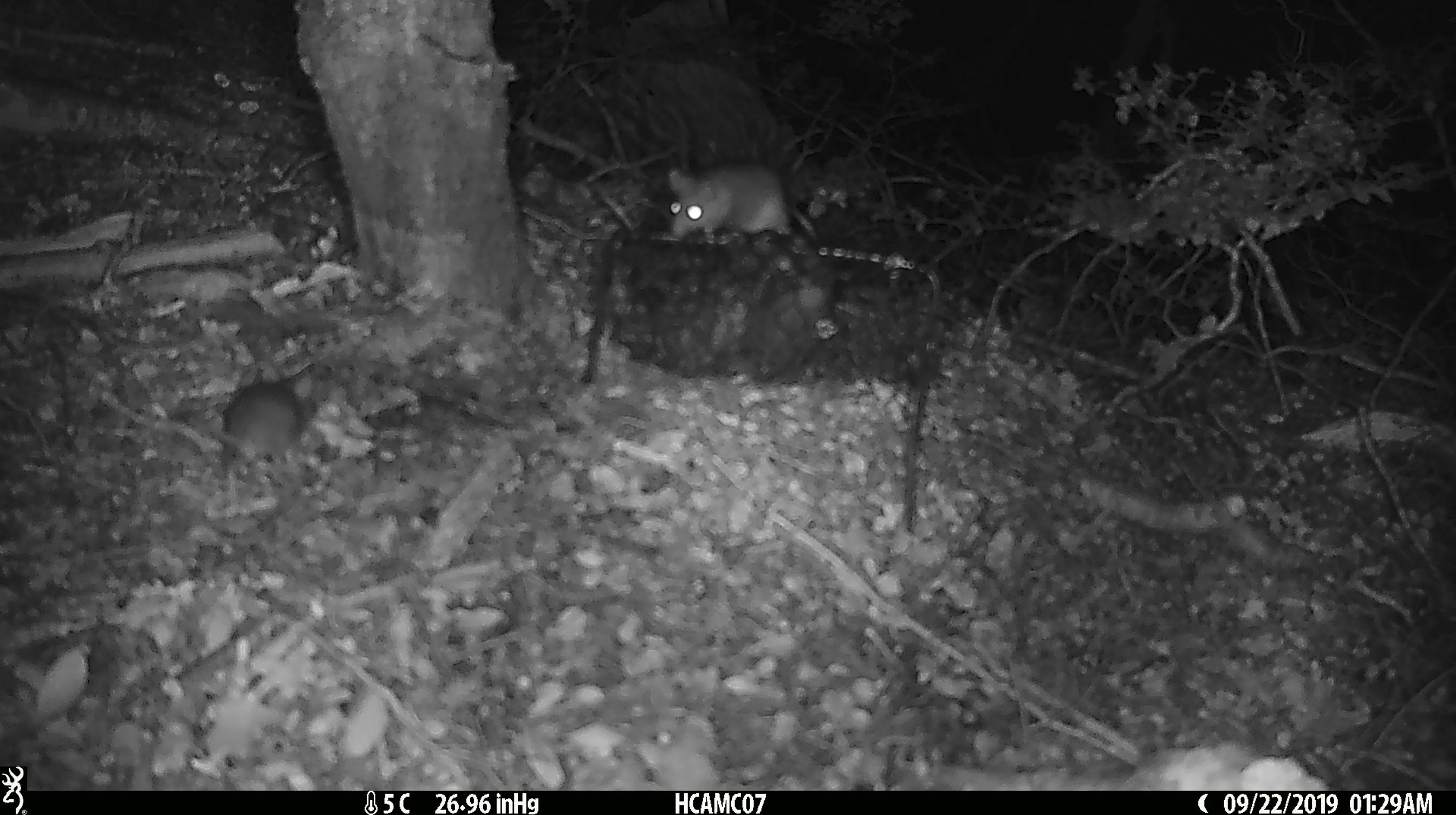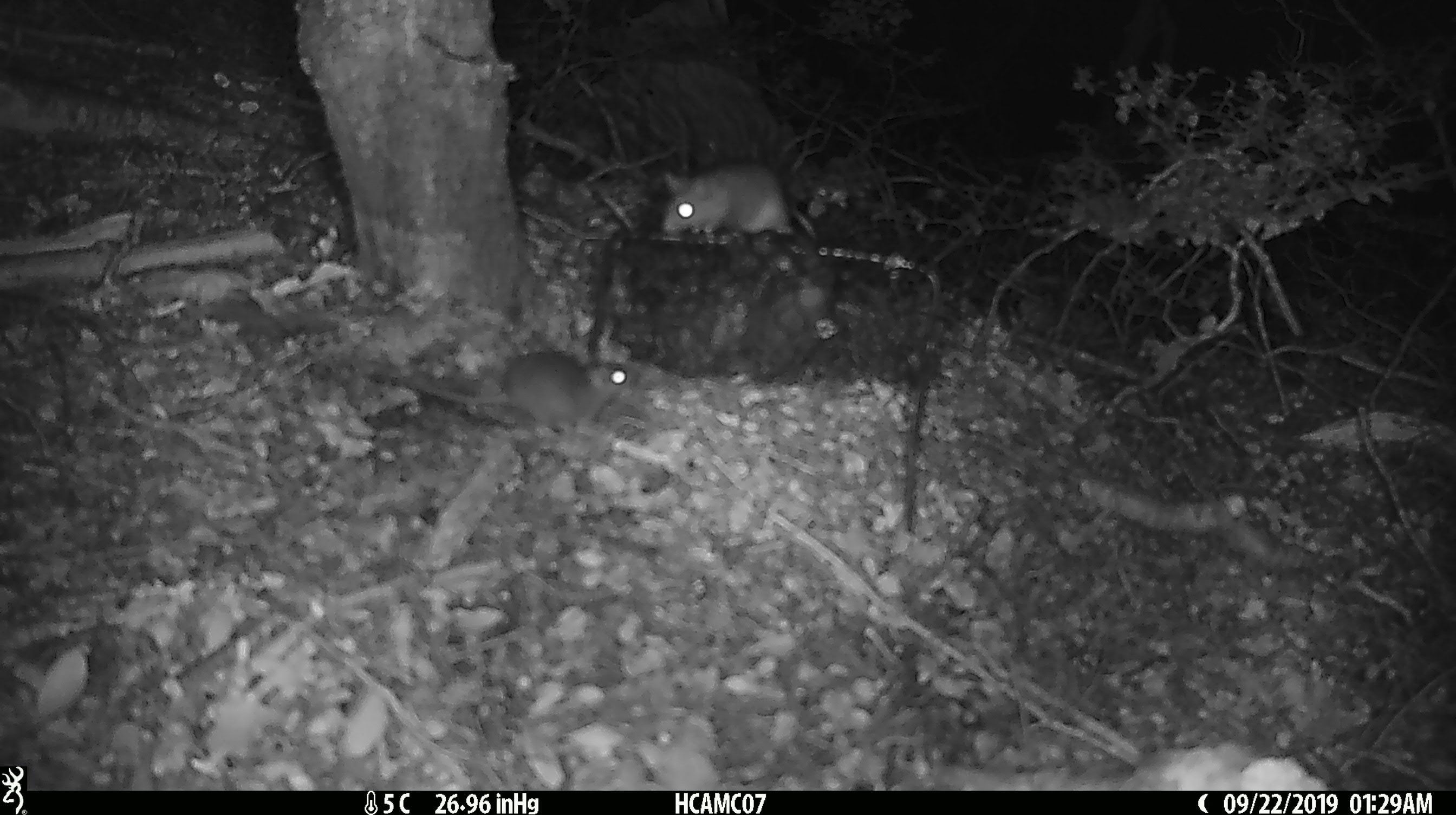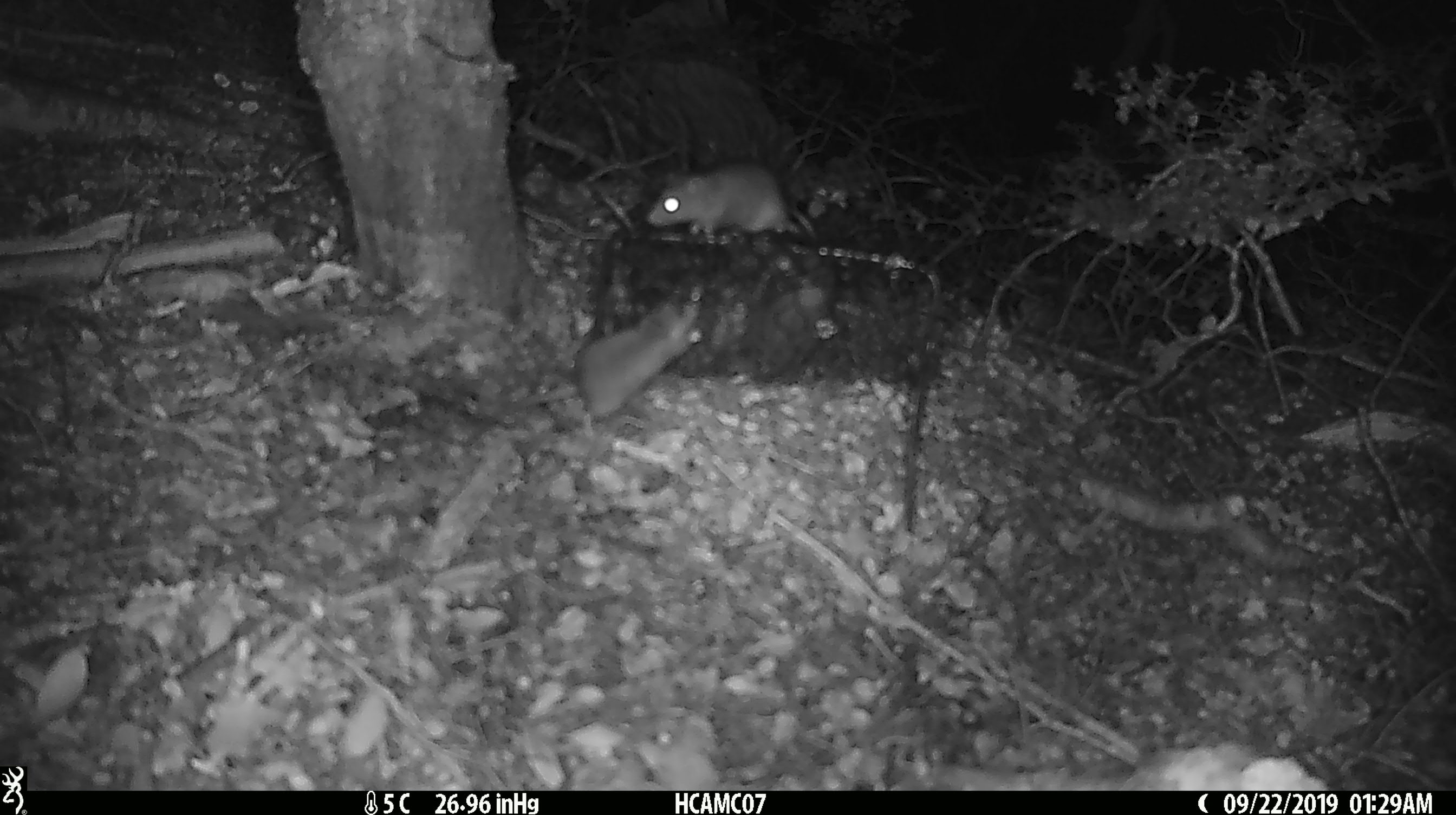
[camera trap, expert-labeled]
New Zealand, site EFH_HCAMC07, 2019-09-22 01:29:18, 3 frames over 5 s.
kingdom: Animalia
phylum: Chordata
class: Mammalia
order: Rodentia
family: Muridae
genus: Mus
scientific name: Mus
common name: mouse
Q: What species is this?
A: Mouse (Mus).